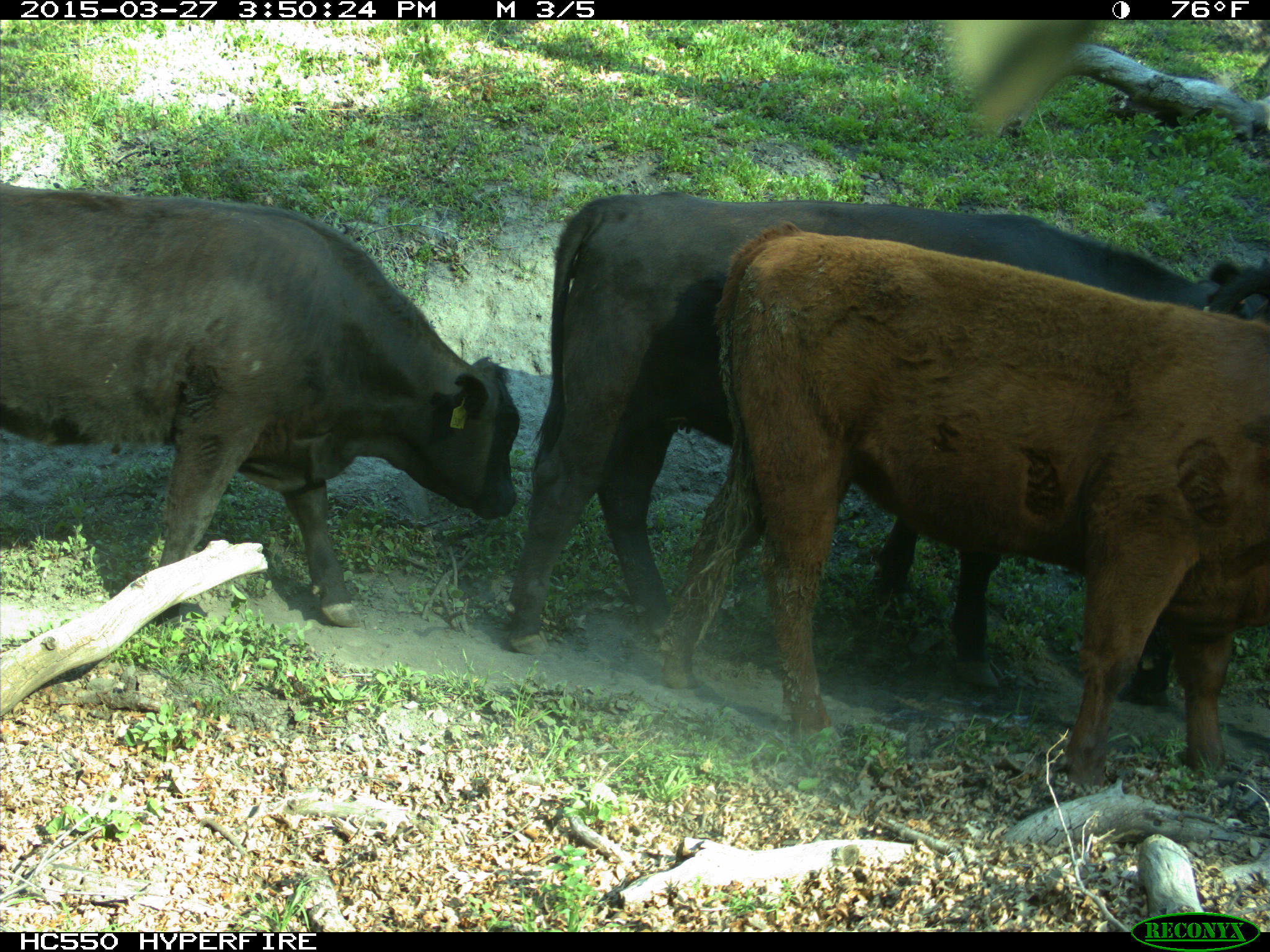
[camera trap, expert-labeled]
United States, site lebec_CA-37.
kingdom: Animalia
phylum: Chordata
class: Mammalia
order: Artiodactyla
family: Bovidae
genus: Bos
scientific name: Bos taurus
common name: domestic cow